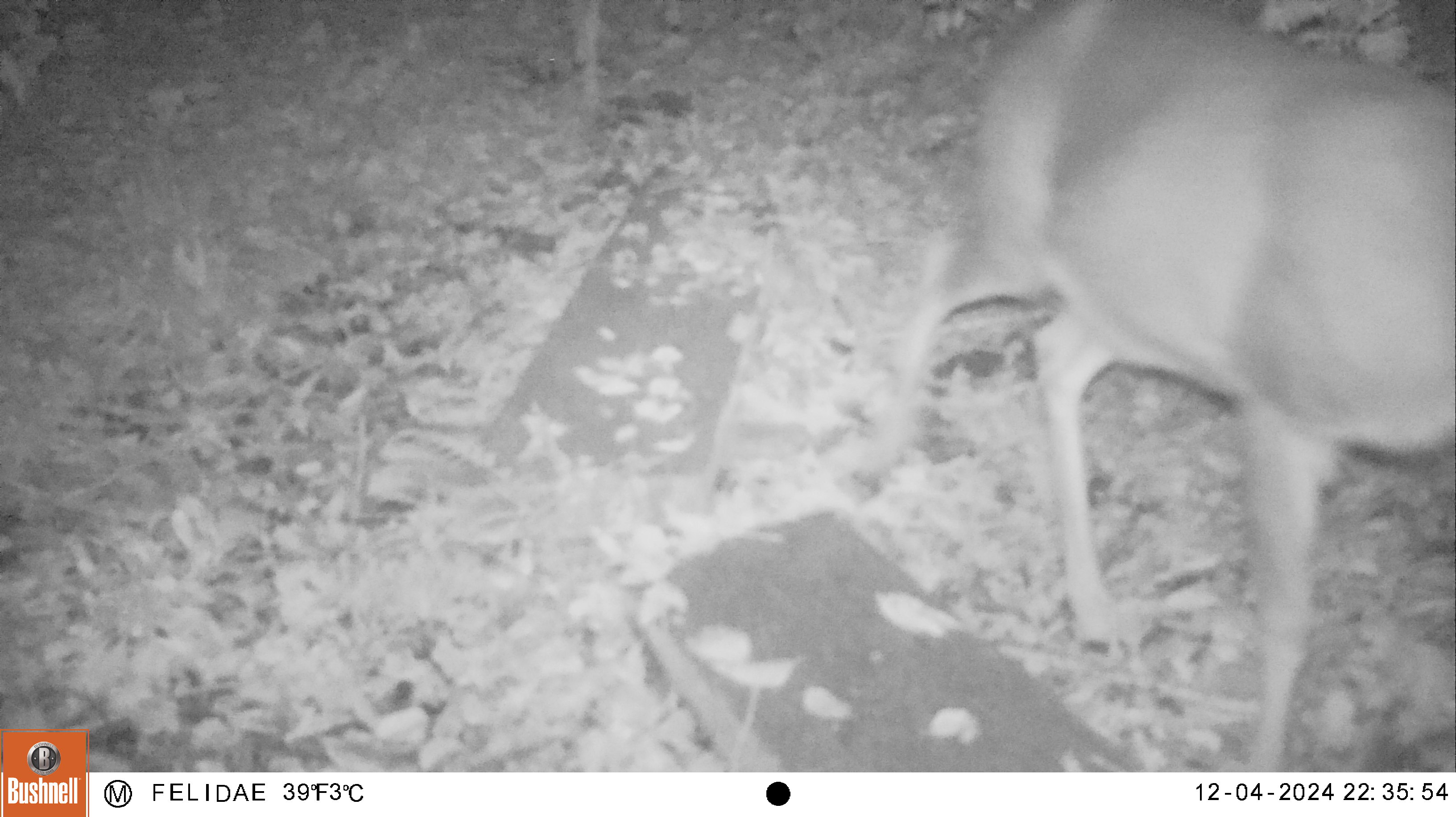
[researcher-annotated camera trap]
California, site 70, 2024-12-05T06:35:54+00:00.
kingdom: Animalia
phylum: Chordata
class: Mammalia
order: Artiodactyla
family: Cervidae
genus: Odocoileus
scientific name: Odocoileus hemionus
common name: mule deer